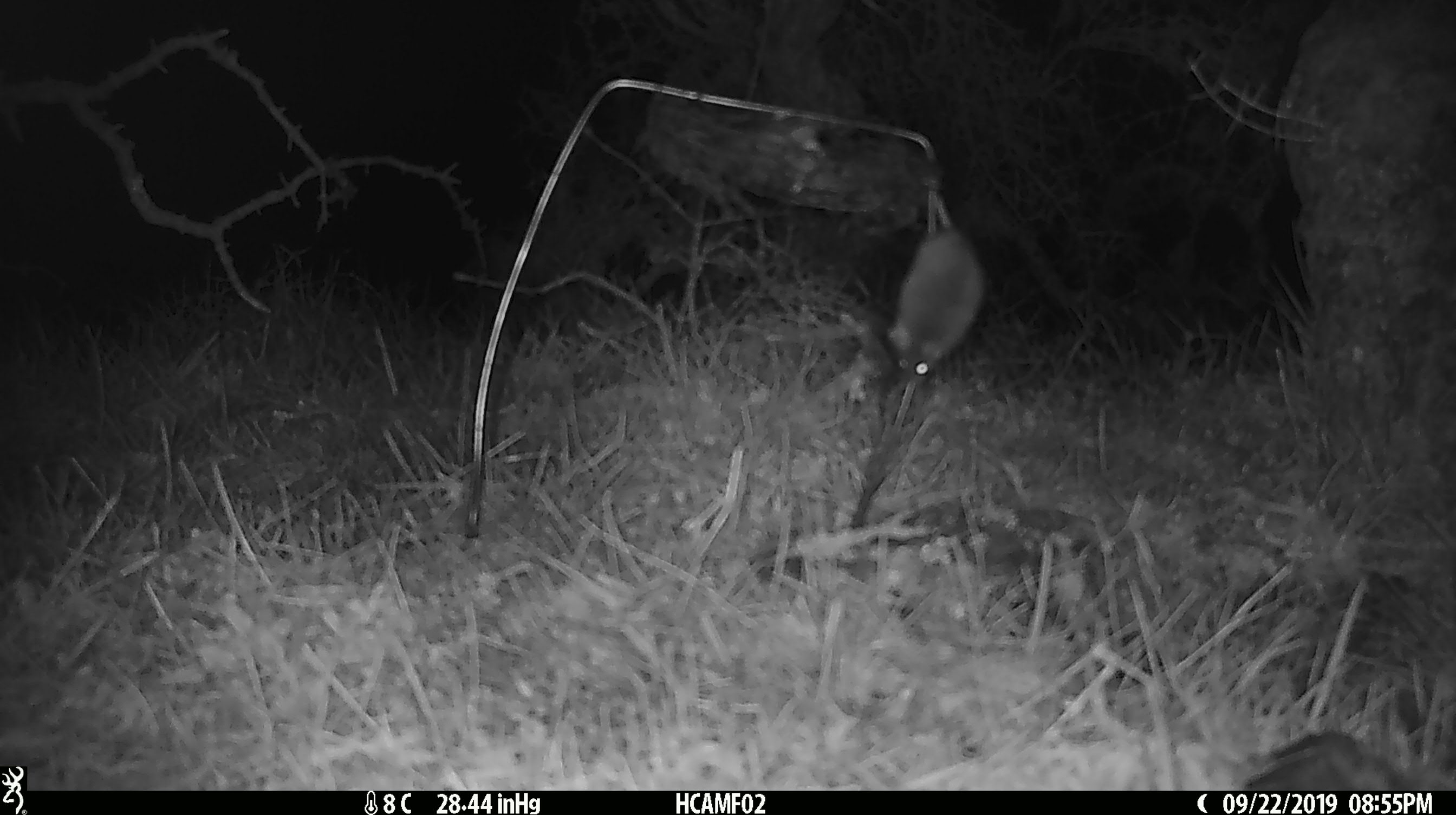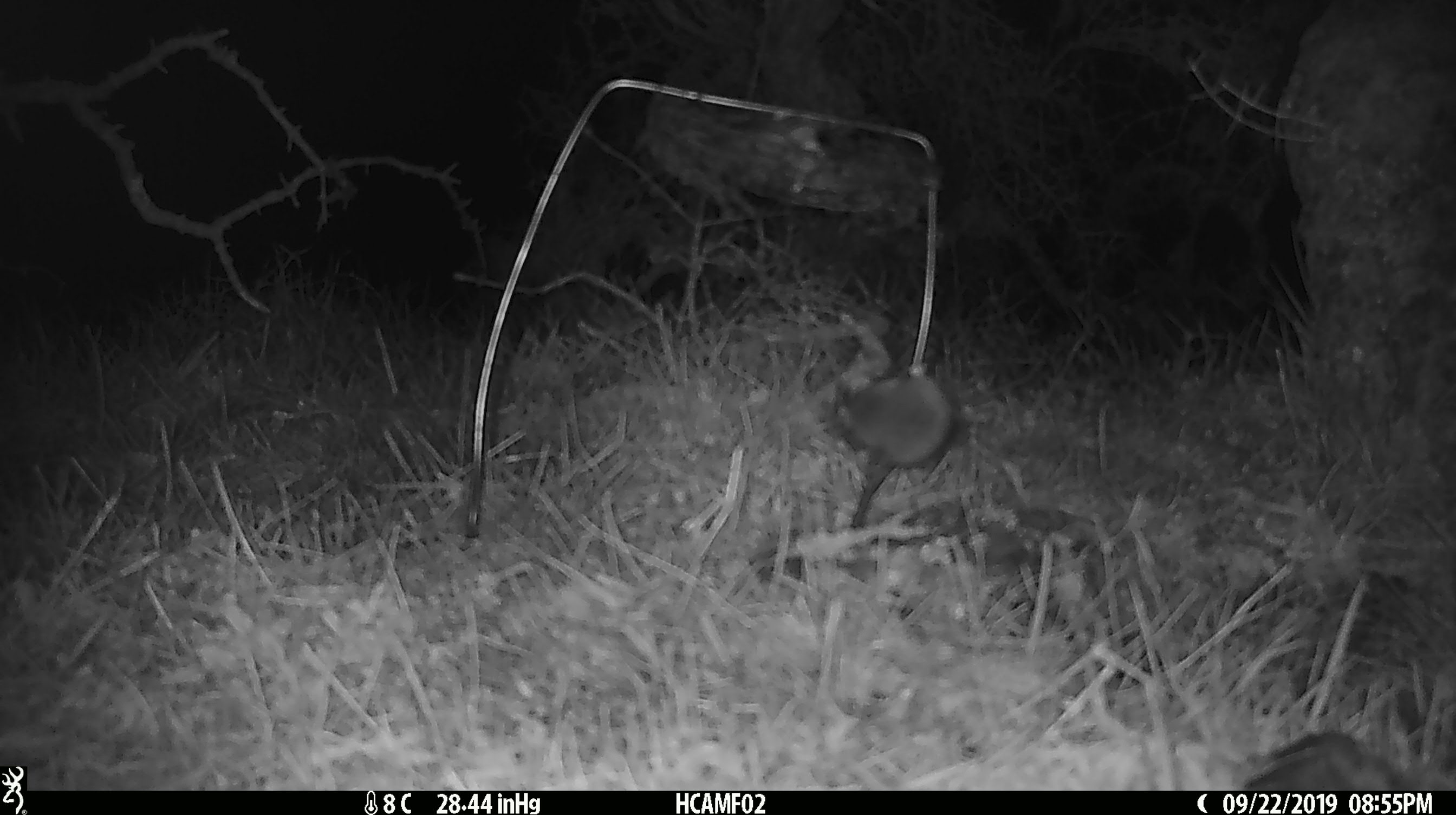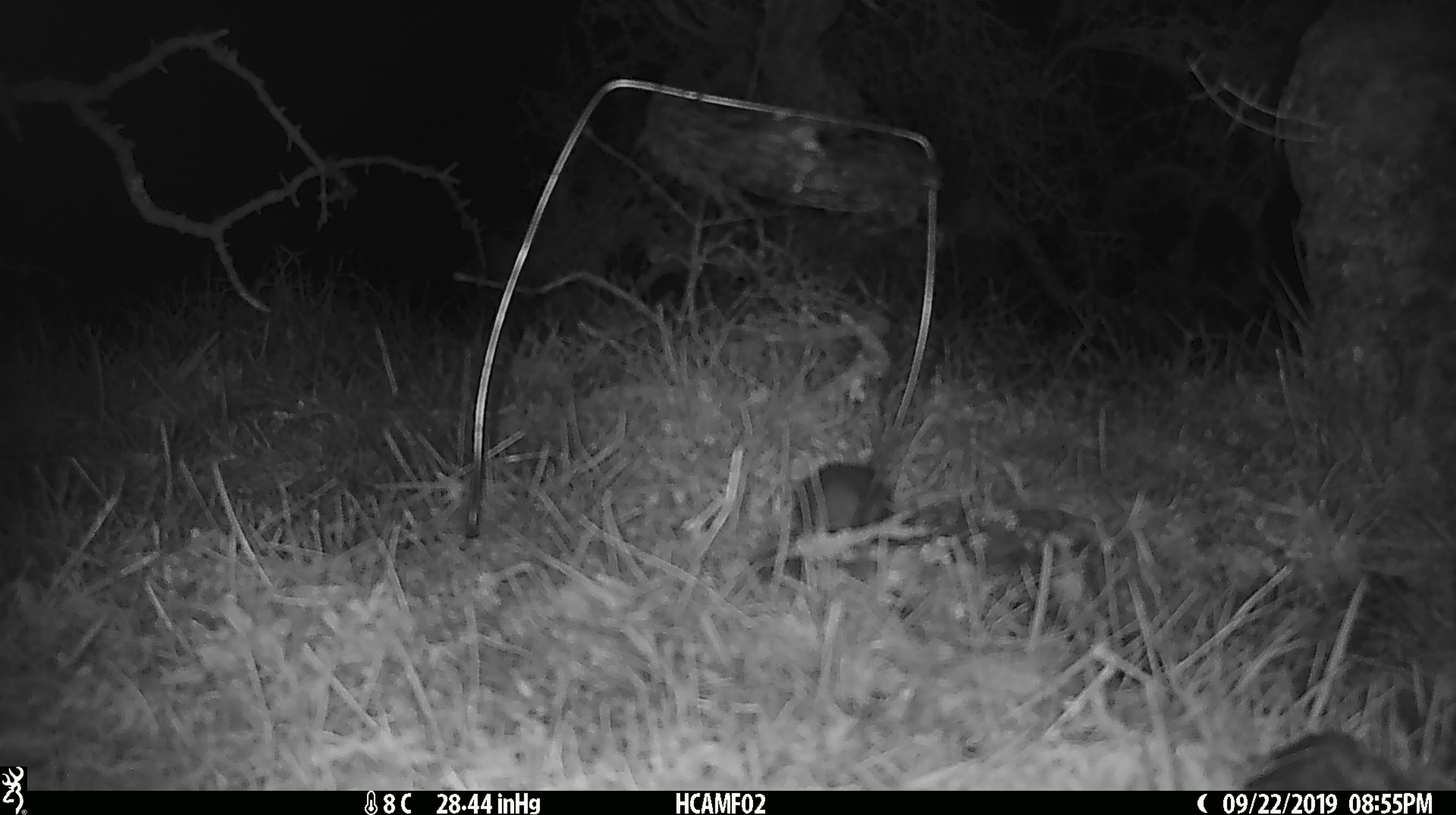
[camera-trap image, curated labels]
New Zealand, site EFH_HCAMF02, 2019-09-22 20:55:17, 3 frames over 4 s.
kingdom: Animalia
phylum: Chordata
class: Mammalia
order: Rodentia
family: Muridae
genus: Mus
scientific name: Mus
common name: mouse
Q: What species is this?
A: Mouse (Mus).